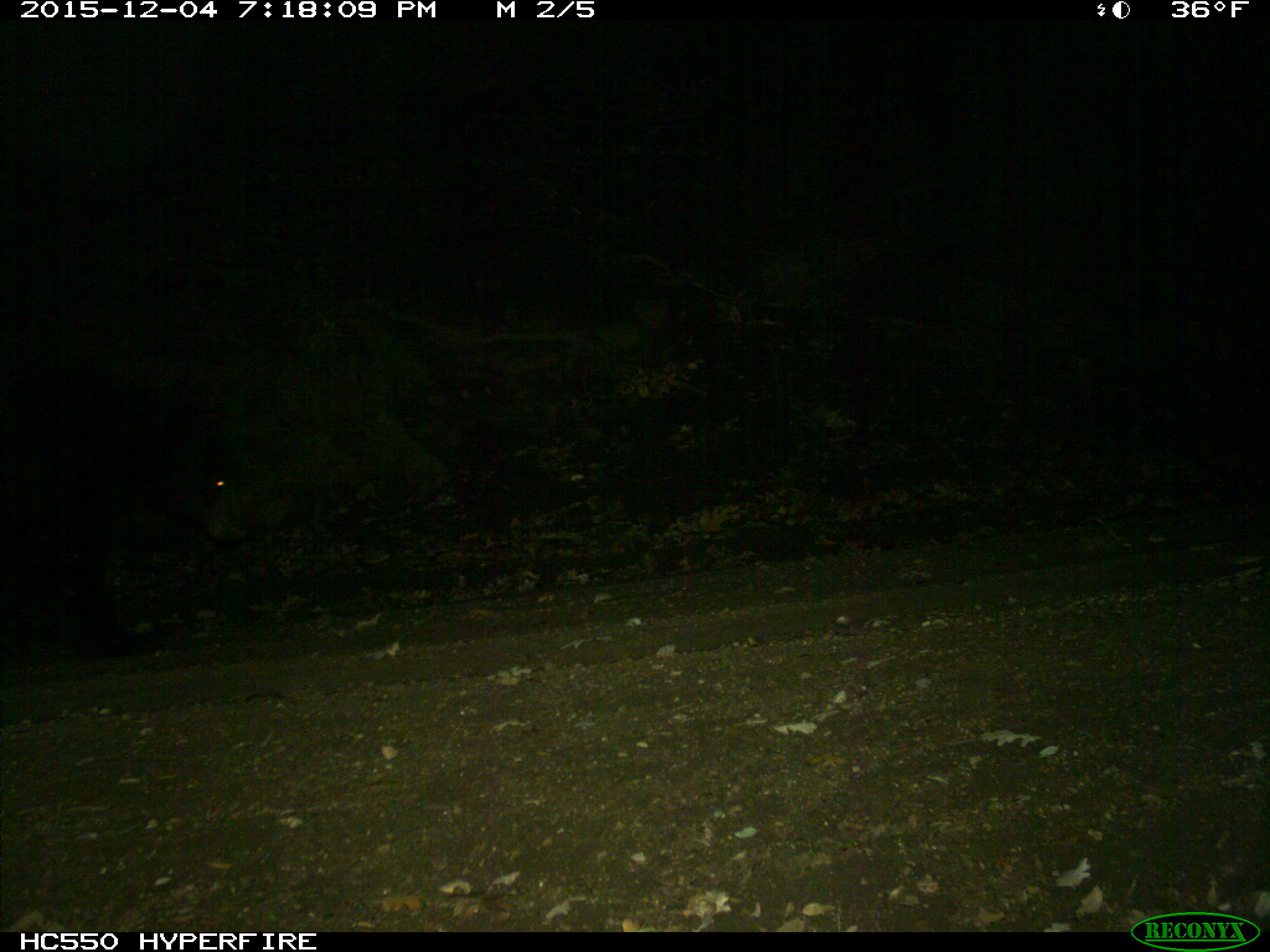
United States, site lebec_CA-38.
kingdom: Animalia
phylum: Chordata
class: Mammalia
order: Carnivora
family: Ursidae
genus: Ursus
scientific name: Ursus americanus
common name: american black bear